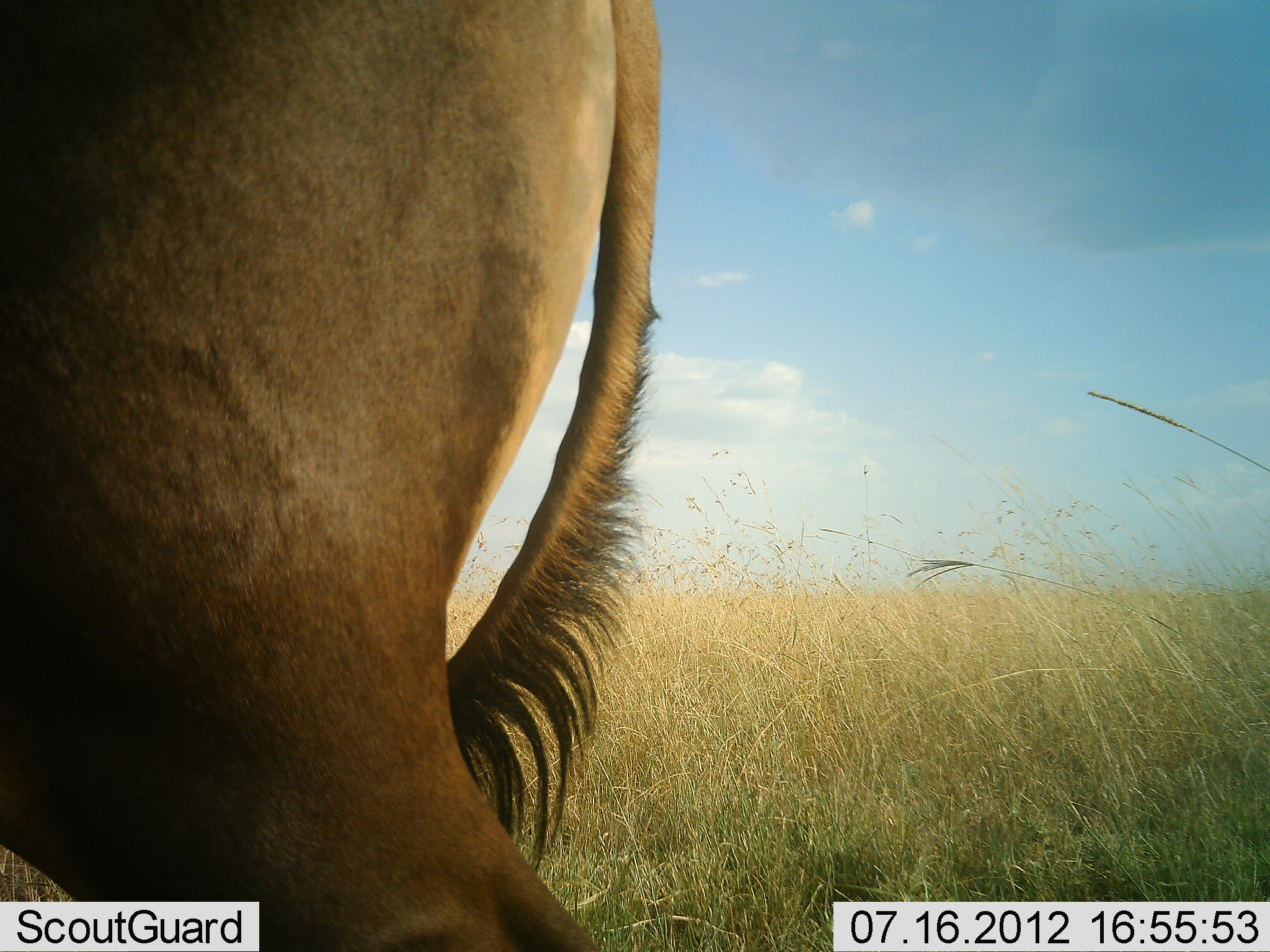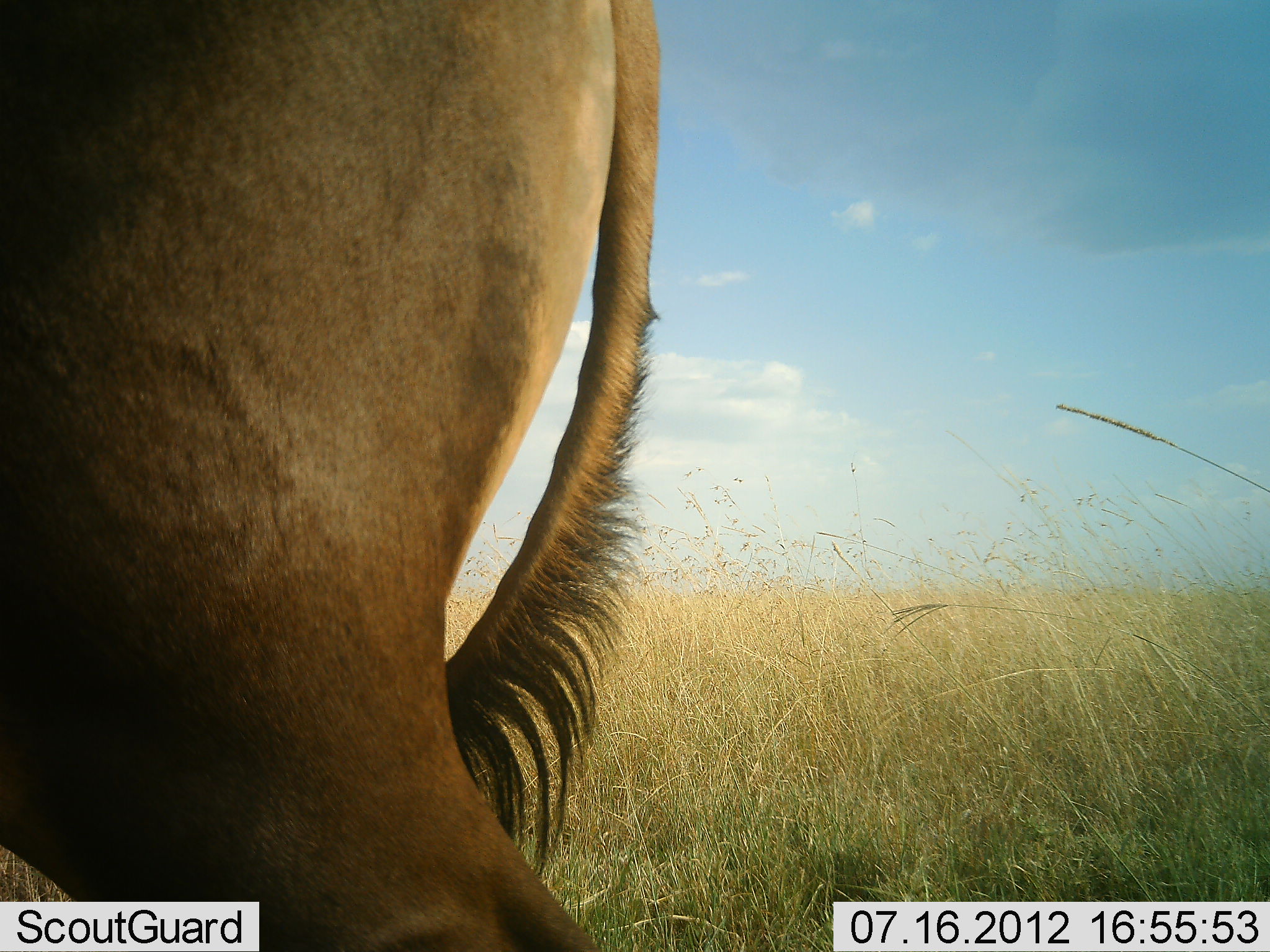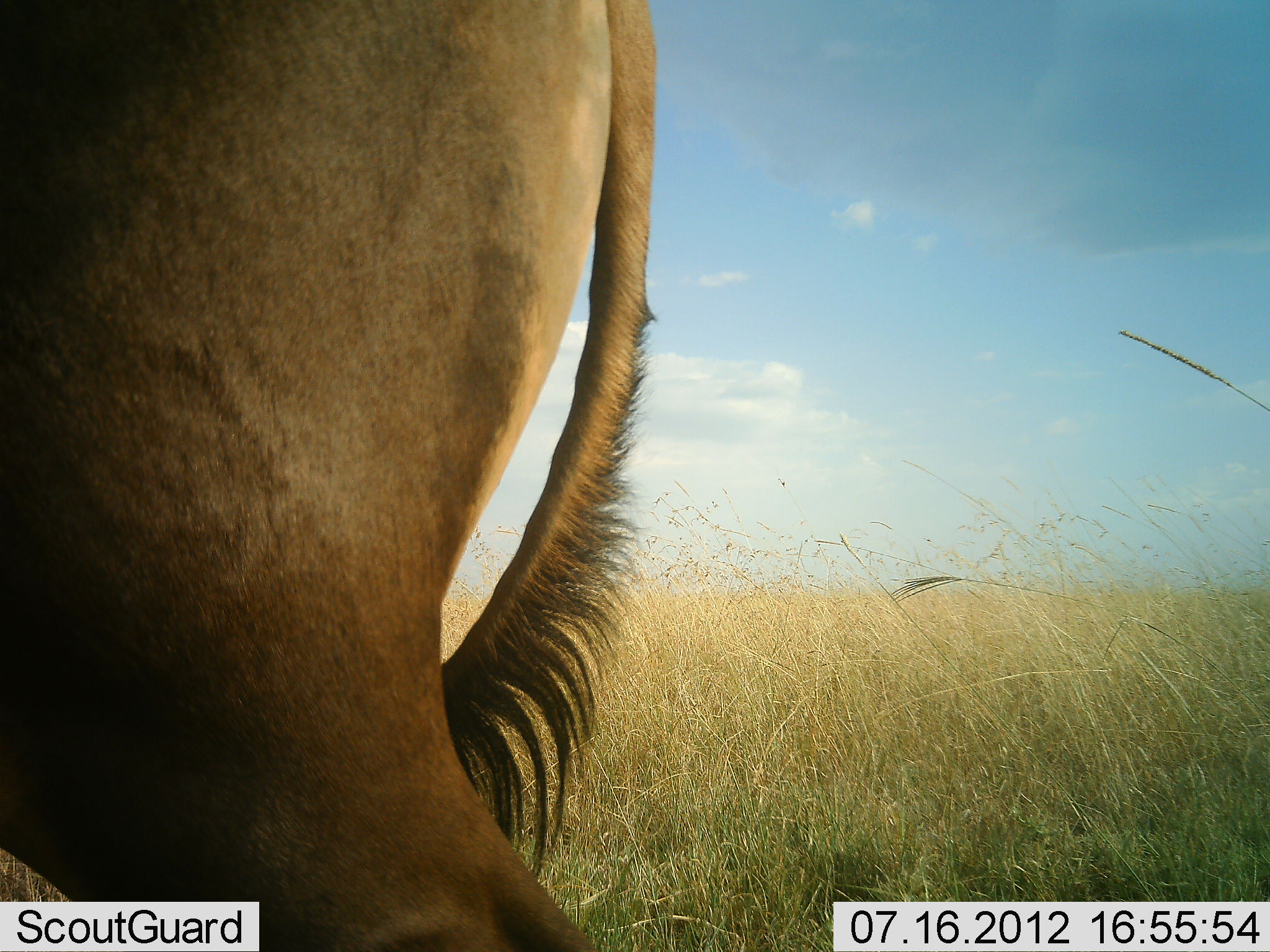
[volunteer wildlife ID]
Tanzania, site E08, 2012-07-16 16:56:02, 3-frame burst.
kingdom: Animalia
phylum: Chordata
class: Mammalia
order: Artiodactyla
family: Bovidae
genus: Alcelaphus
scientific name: Alcelaphus buselaphus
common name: hartebeest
Hartebeest (Alcelaphus buselaphus), count 1. Behavior (volunteer vote fractions): standing 90%, resting 0%, moving 10%, interacting 0%. Young present (vote fraction): 0%. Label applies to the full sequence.